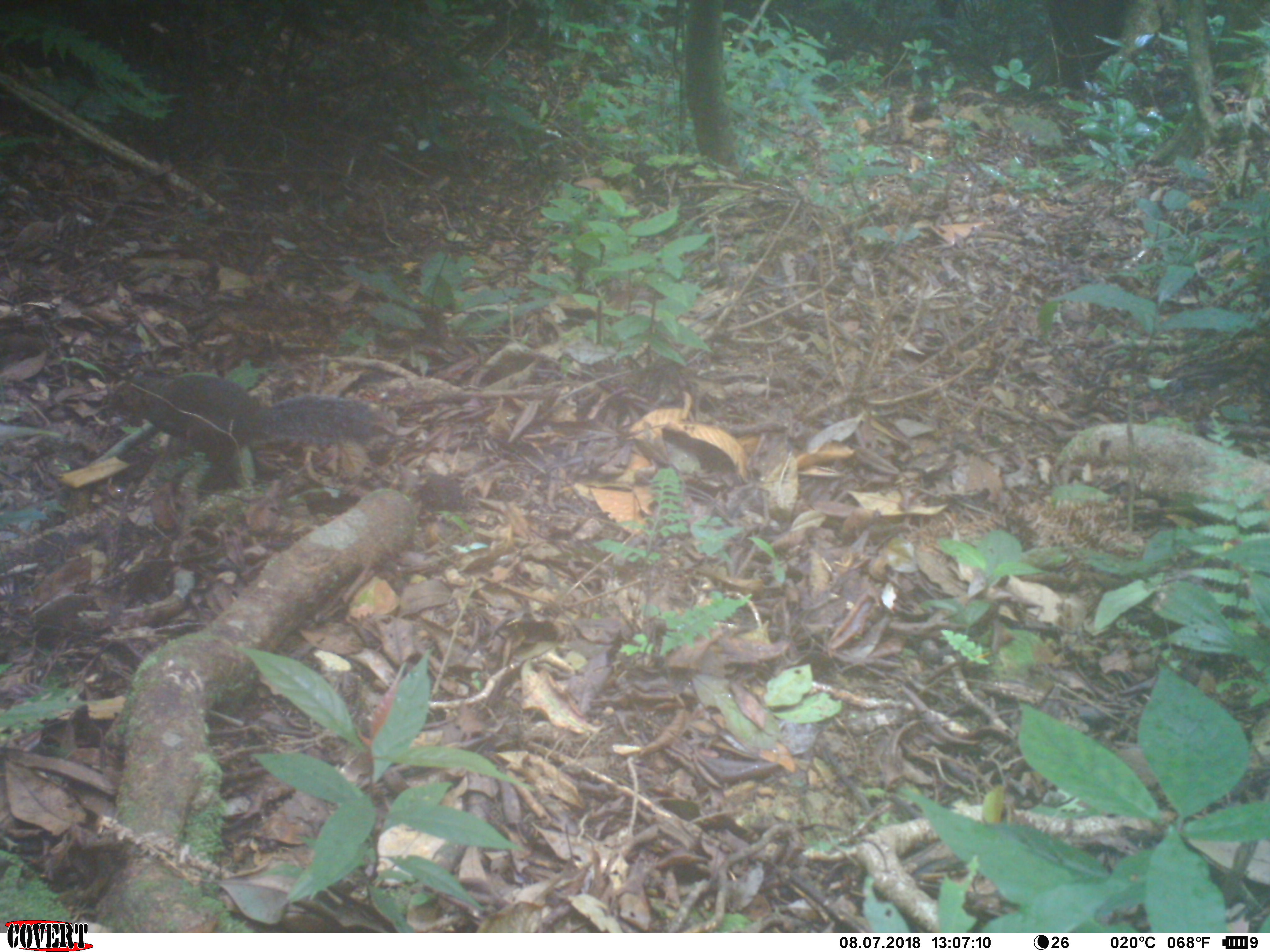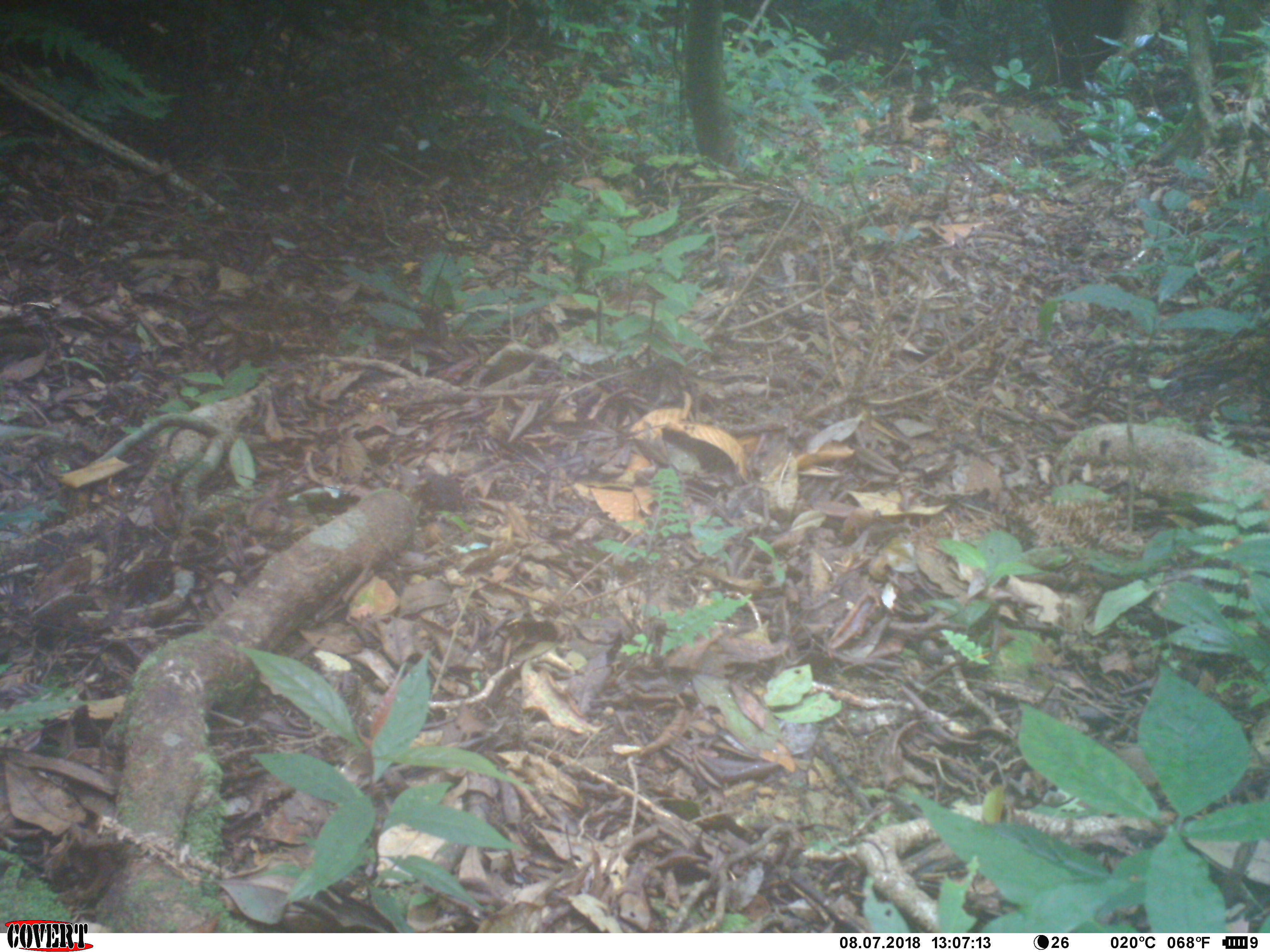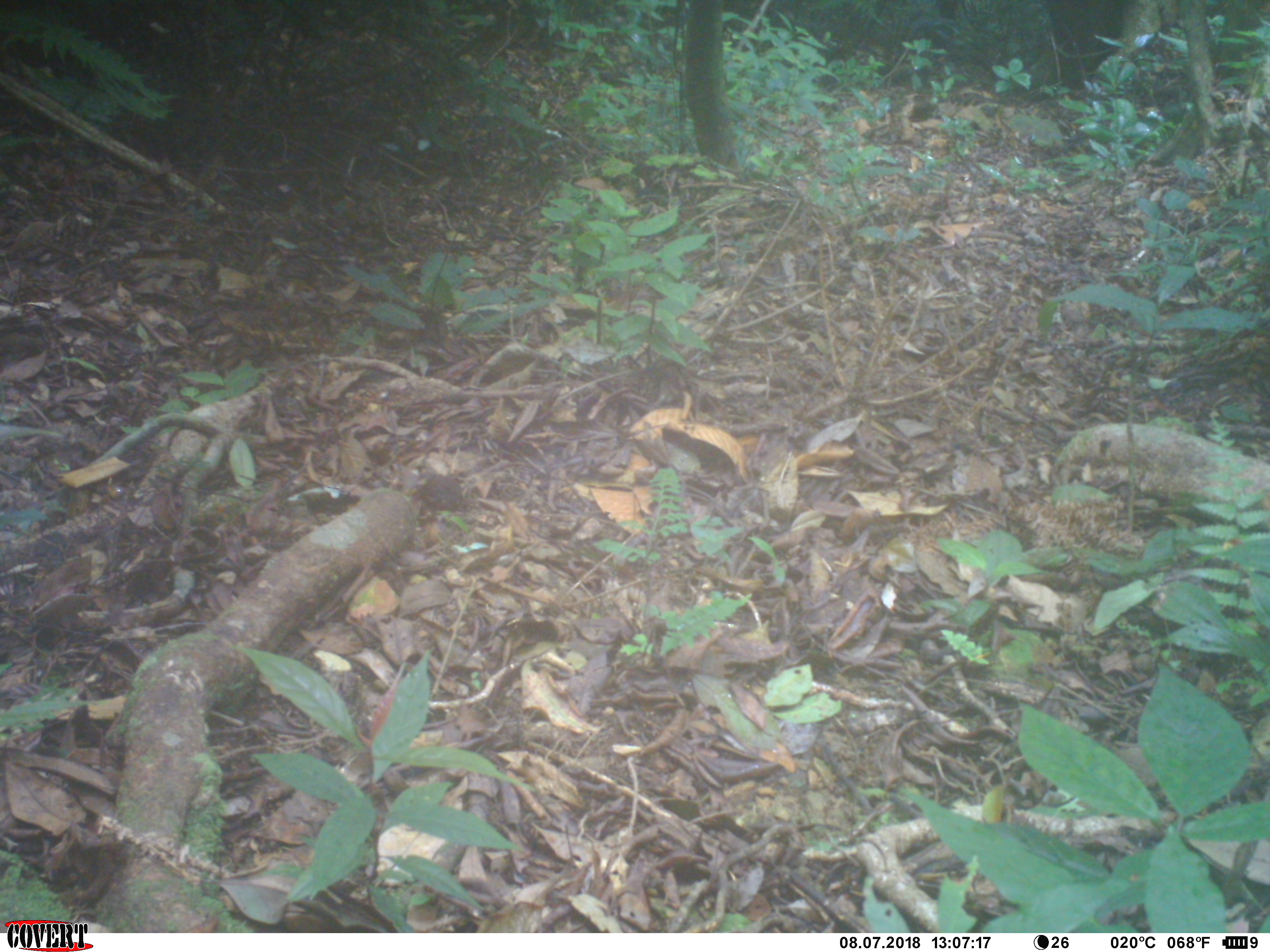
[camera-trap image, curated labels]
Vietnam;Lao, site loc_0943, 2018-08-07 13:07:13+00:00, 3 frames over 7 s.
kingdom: Animalia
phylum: Chordata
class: Mammalia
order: Rodentia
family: Sciuridae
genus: Dremomys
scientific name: Dremomys rufigenis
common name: red-cheeked squirrel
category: red cheeked squirrel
Red cheeked squirrel (red-cheeked squirrel) (Dremomys rufigenis). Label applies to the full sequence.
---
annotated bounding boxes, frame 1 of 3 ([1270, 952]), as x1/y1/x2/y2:
red cheeked squirrel: 107/364/376/487